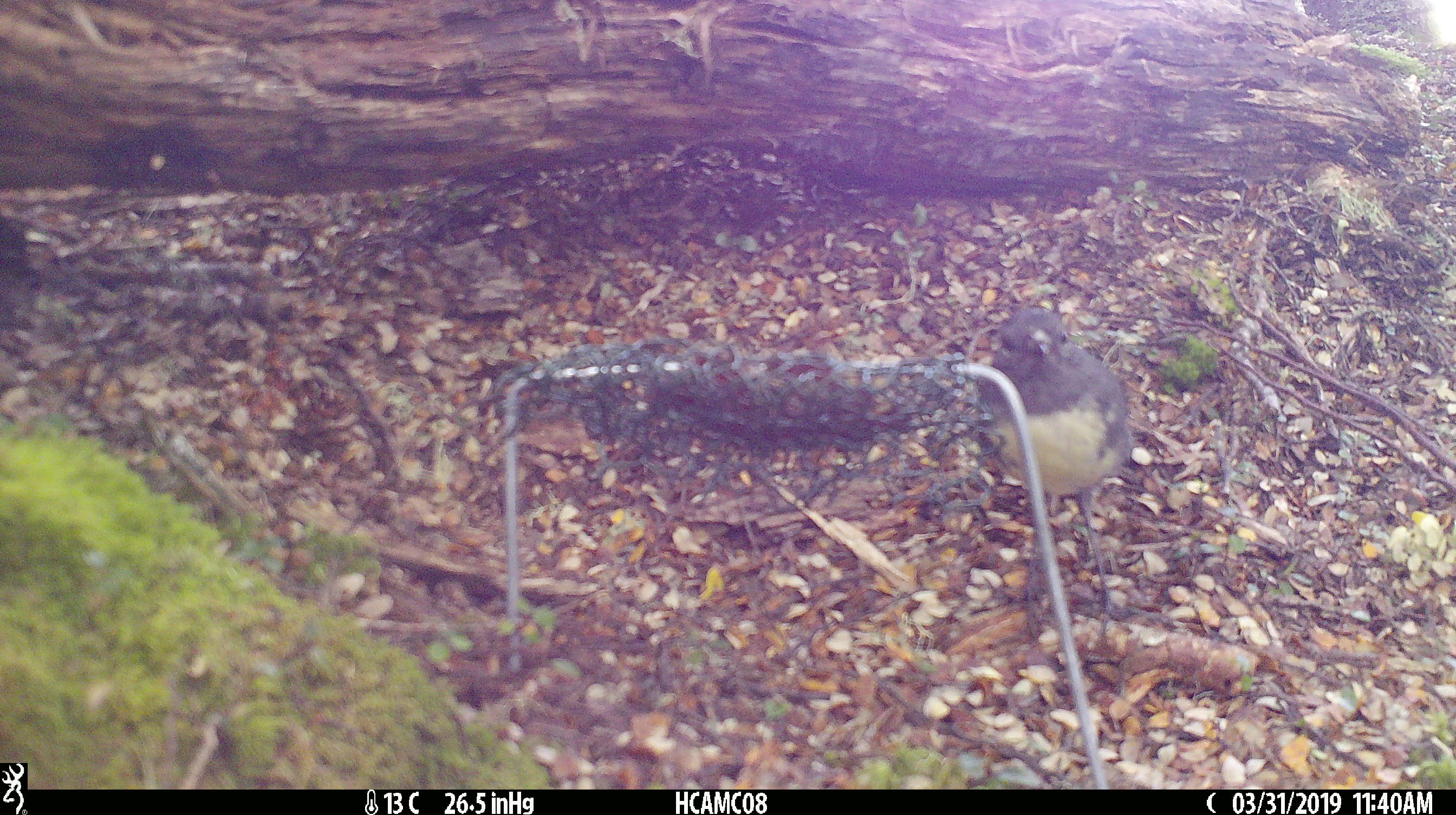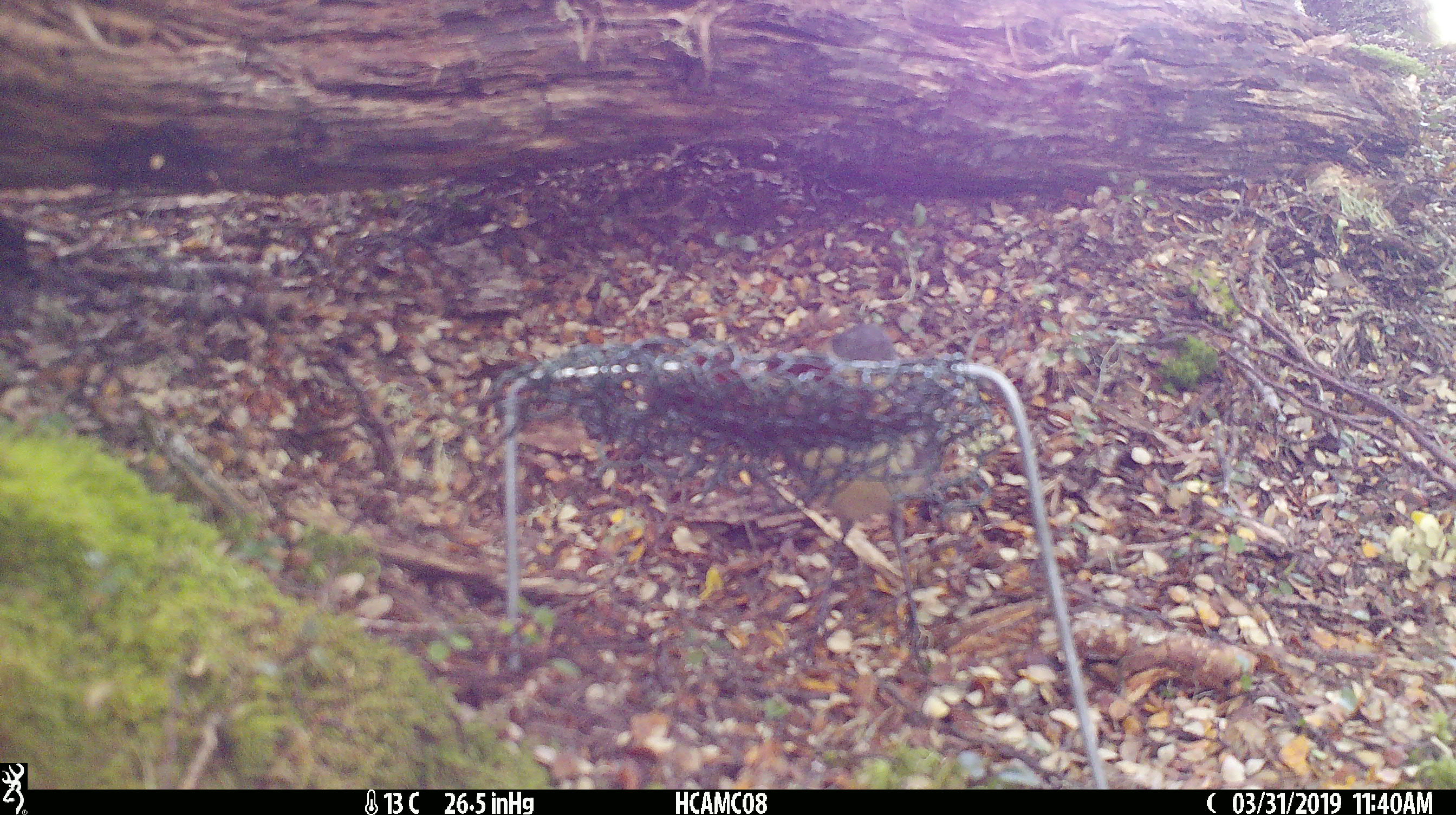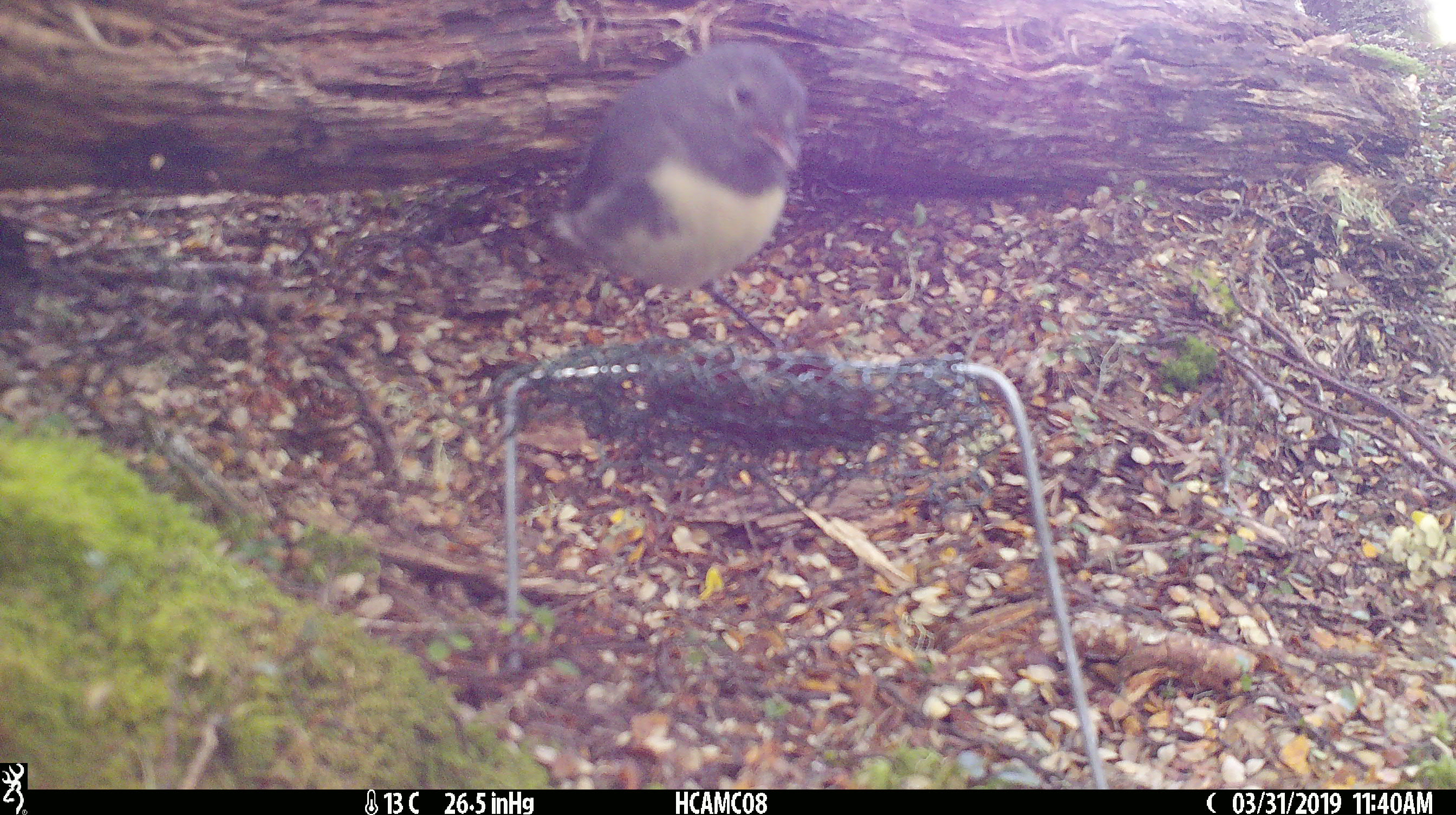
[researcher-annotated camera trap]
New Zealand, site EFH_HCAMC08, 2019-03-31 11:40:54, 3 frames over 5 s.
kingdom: Animalia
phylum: Chordata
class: Aves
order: Passeriformes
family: Petroicidae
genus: Petroica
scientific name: Petroica australis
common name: new zealand robin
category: robin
Robin (new zealand robin) (Petroica australis).